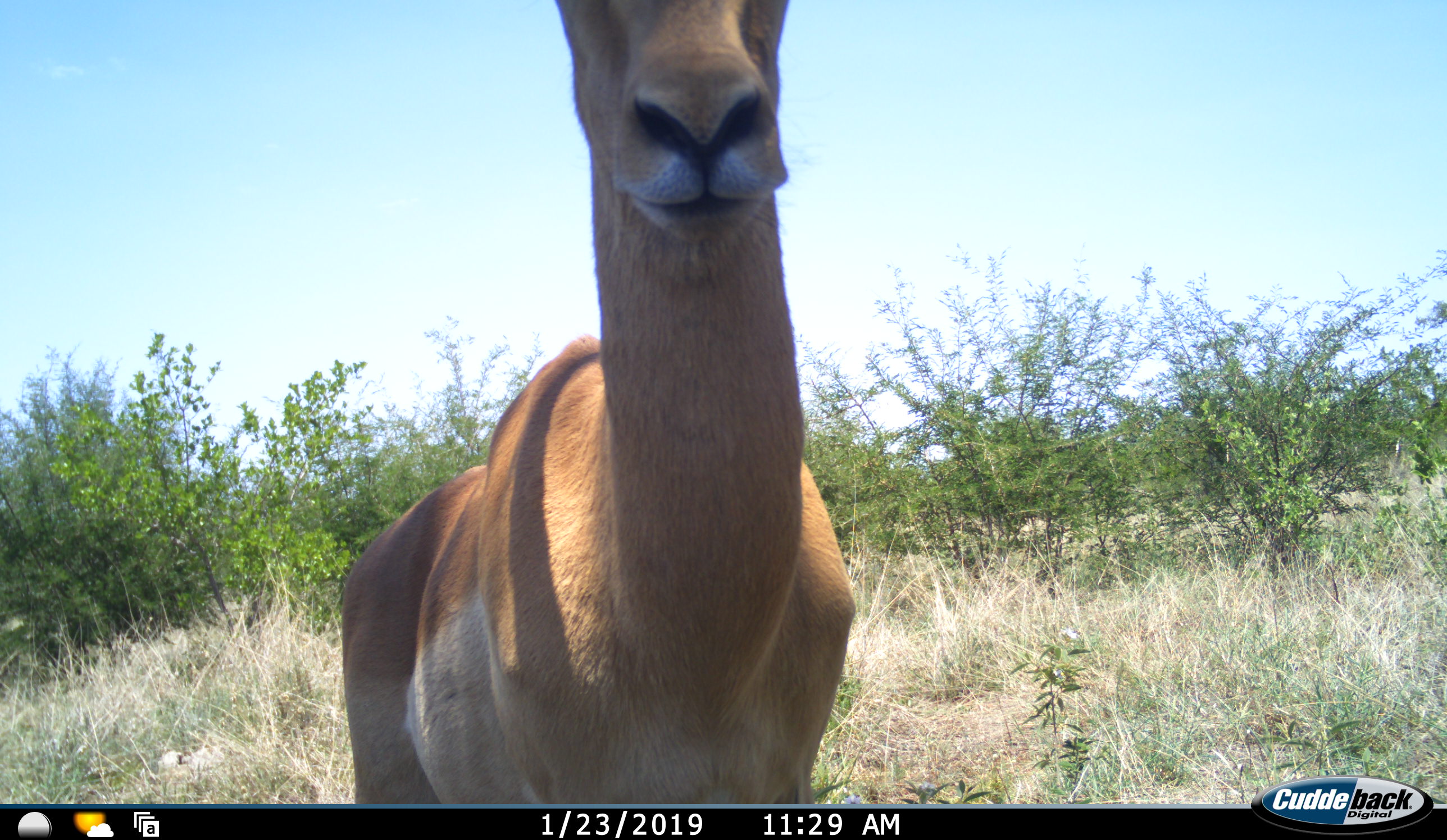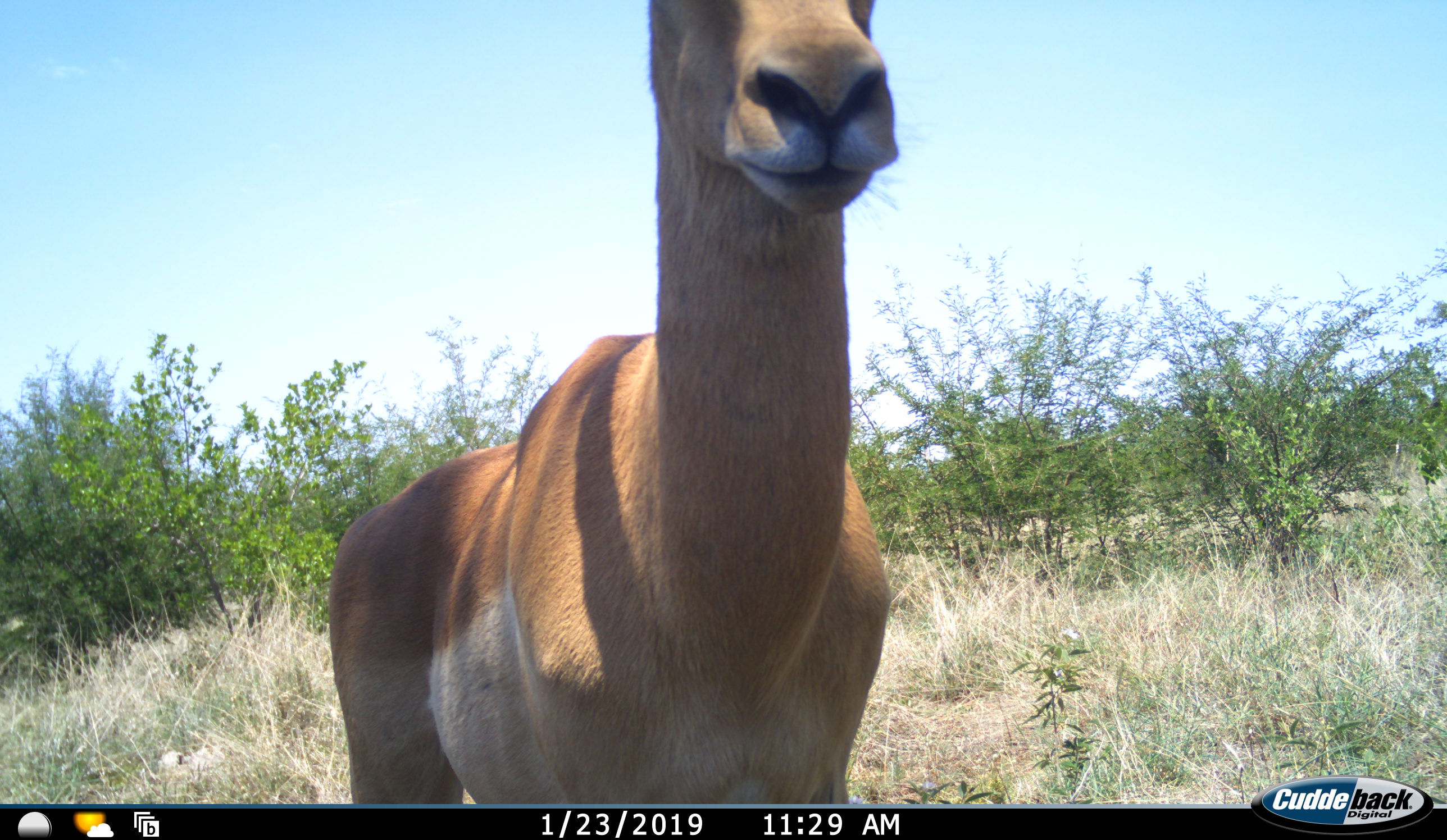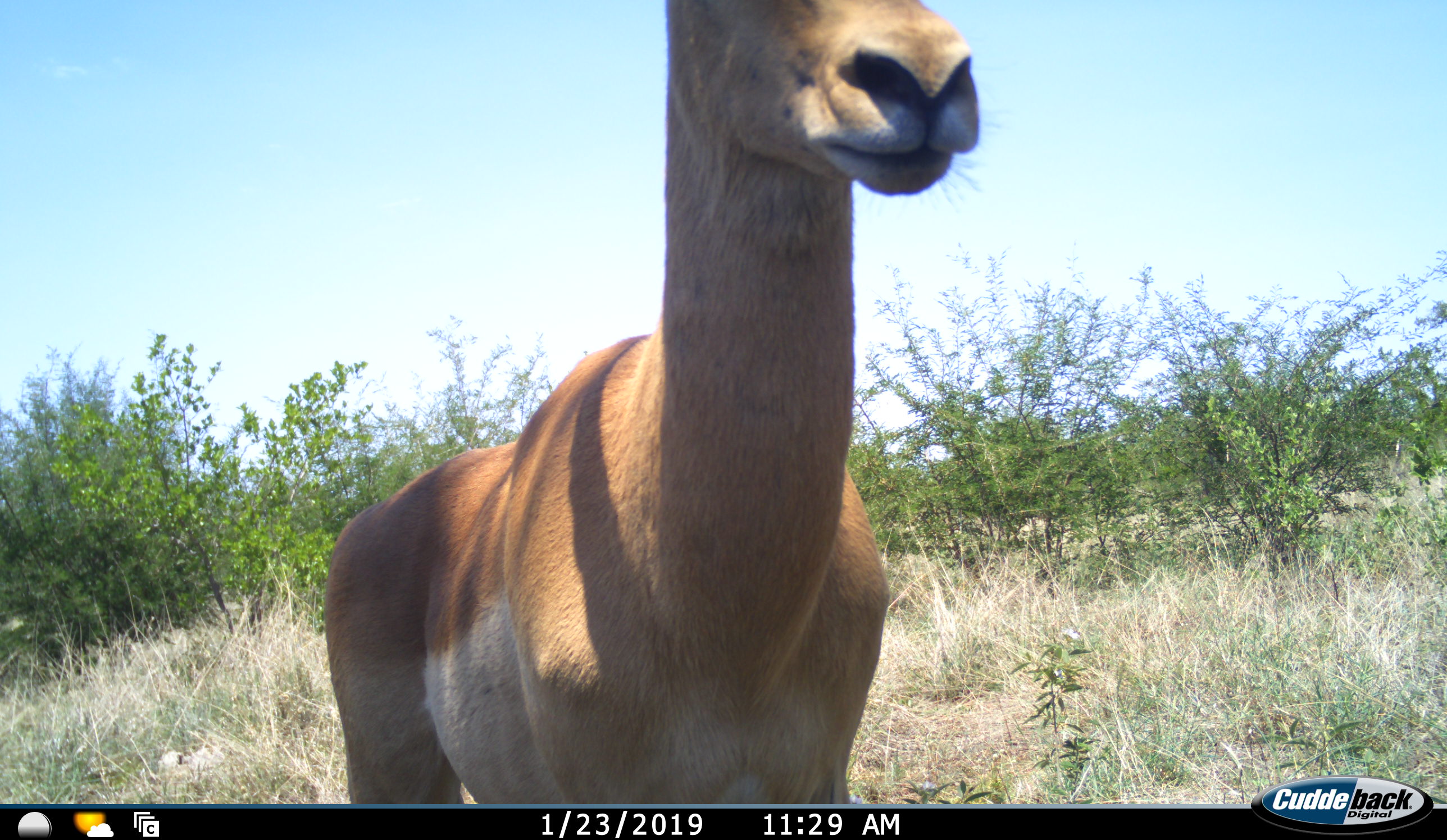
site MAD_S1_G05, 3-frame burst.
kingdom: Animalia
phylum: Chordata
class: Mammalia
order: Artiodactyla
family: Bovidae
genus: Aepyceros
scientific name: Aepyceros melampus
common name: impala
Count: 1.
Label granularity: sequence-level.